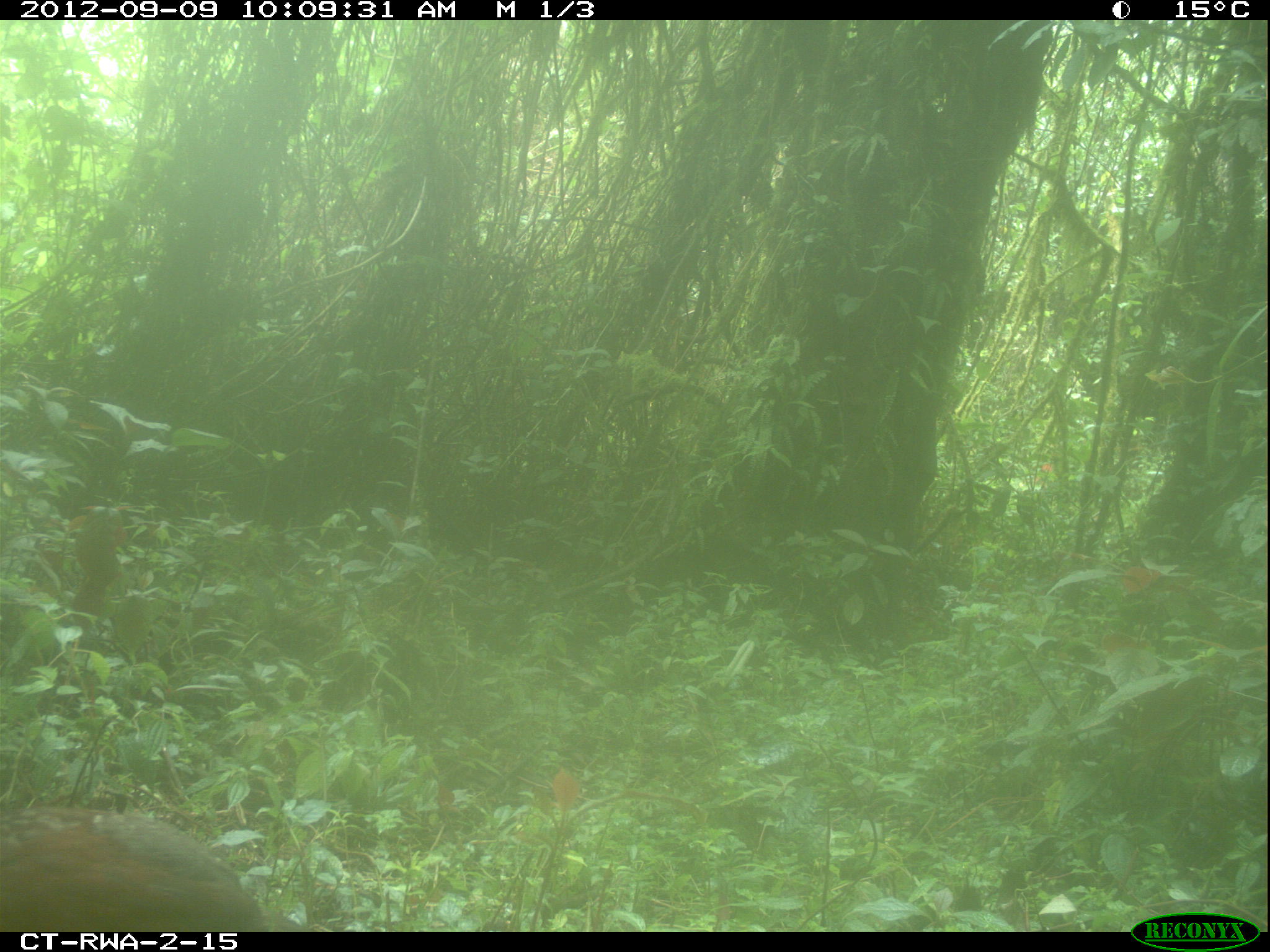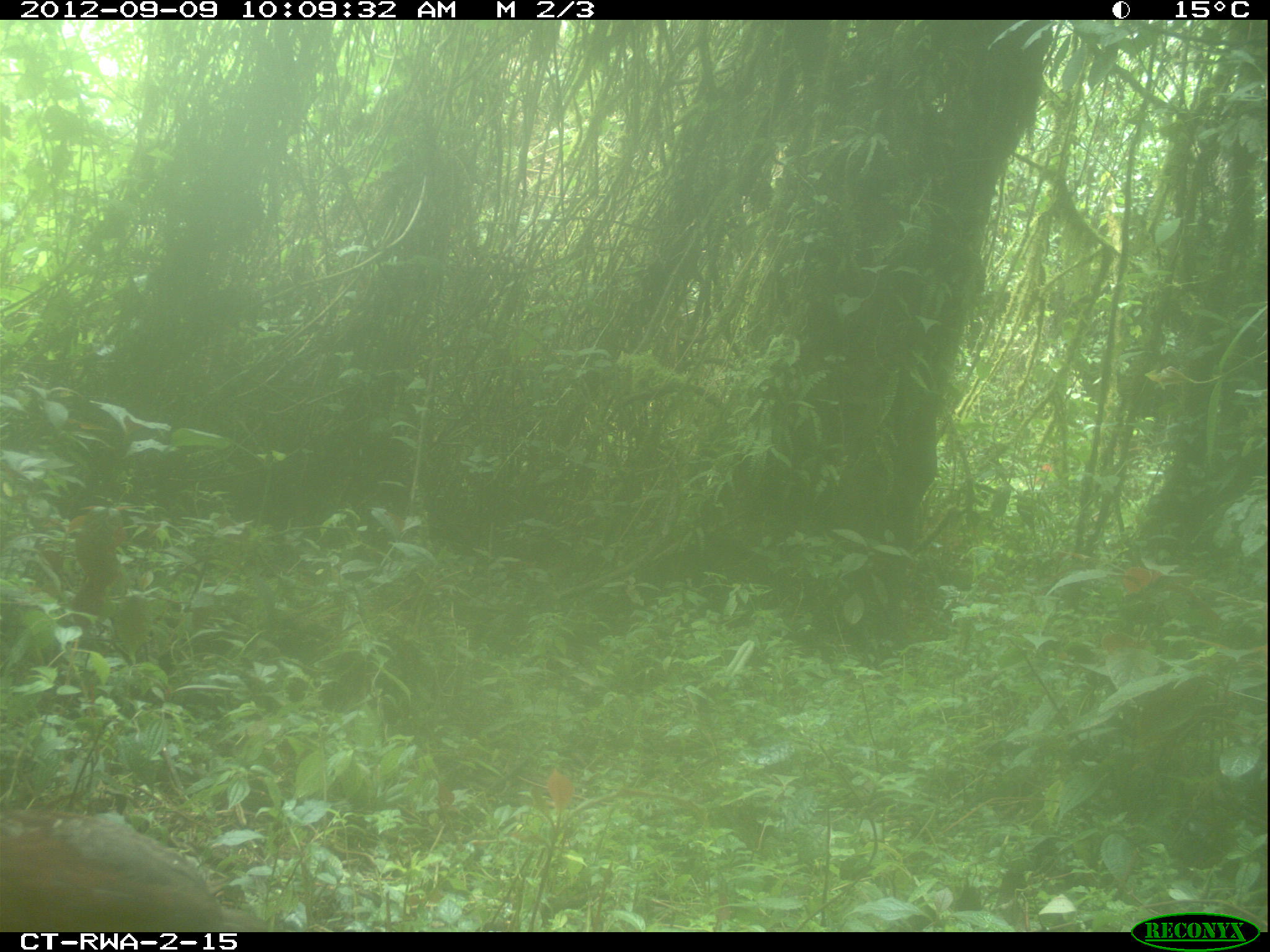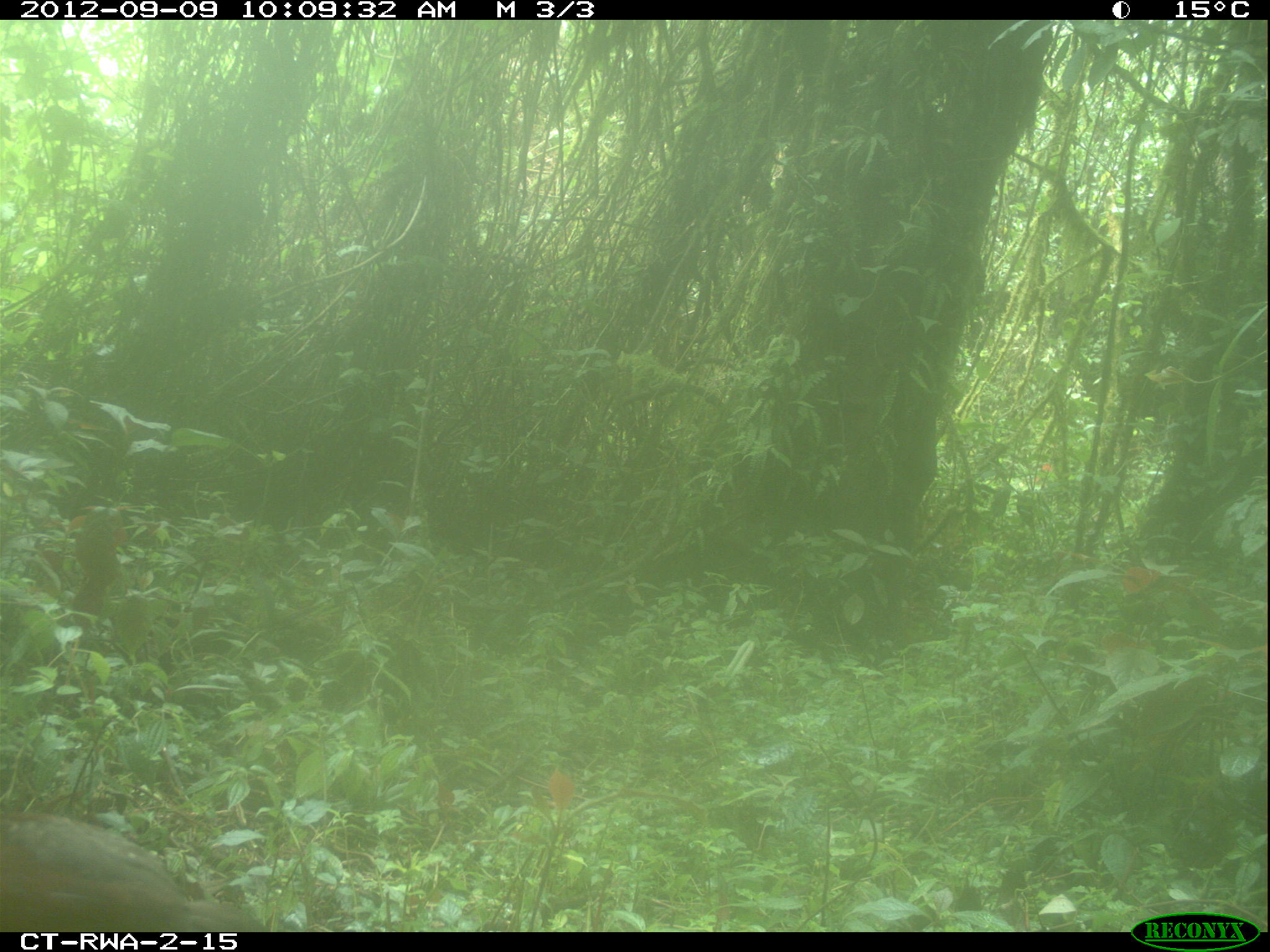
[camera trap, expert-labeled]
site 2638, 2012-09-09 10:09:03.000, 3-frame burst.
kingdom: Animalia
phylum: Chordata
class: Aves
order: Galliformes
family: Phasianidae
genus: Pternistis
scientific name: Pternistis nobilis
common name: handsome francolin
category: francolinus nobilis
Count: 1.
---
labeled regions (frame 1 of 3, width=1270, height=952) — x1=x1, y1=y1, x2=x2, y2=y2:
francolinus nobilis: x1=0, y1=811, x2=265, y2=931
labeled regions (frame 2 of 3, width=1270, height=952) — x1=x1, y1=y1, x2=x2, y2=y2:
francolinus nobilis: x1=0, y1=811, x2=224, y2=931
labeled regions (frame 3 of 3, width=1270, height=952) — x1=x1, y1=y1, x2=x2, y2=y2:
francolinus nobilis: x1=0, y1=811, x2=224, y2=931